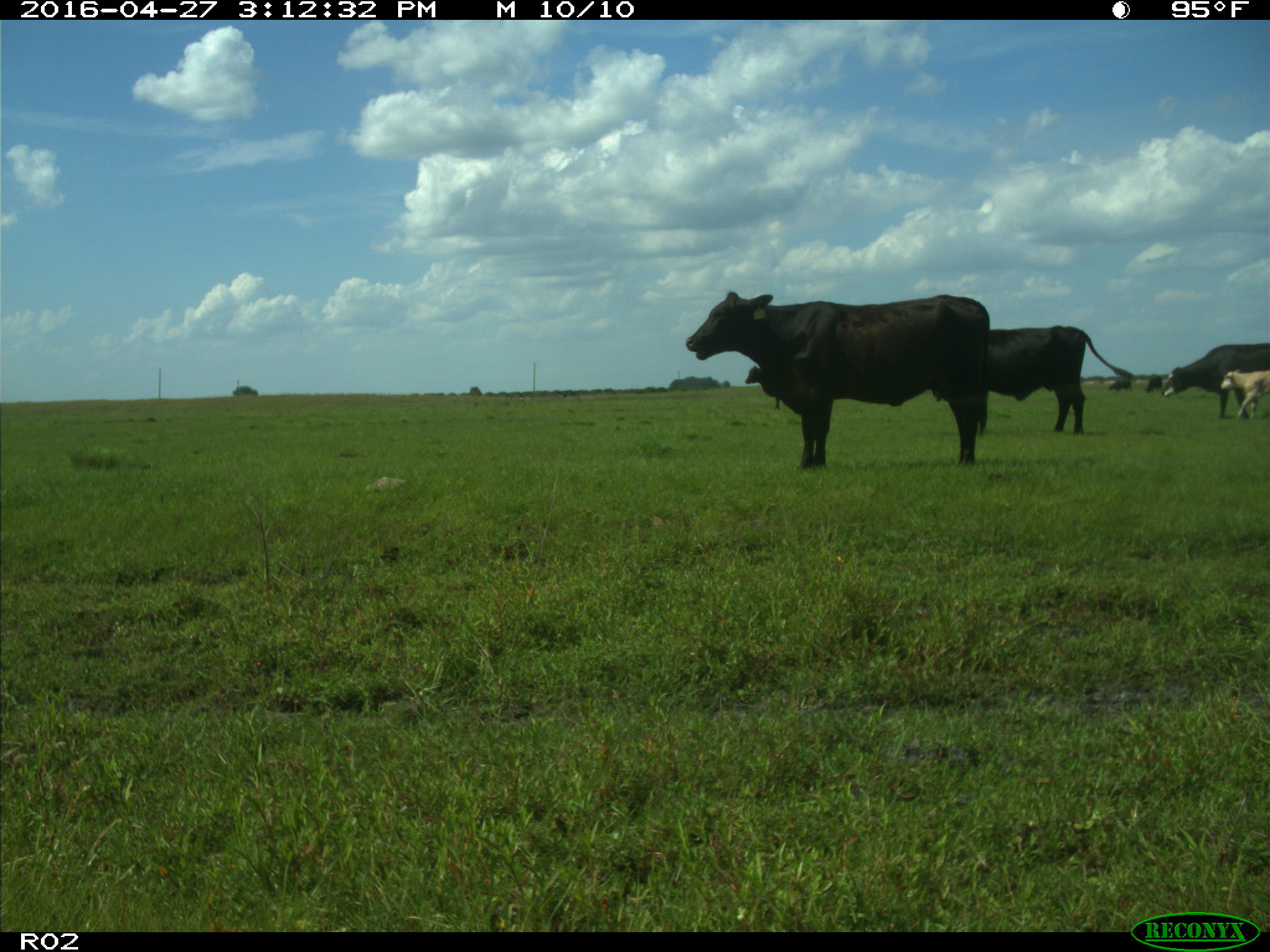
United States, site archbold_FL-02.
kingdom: Animalia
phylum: Chordata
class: Mammalia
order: Artiodactyla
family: Bovidae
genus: Bos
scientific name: Bos taurus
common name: domestic cow